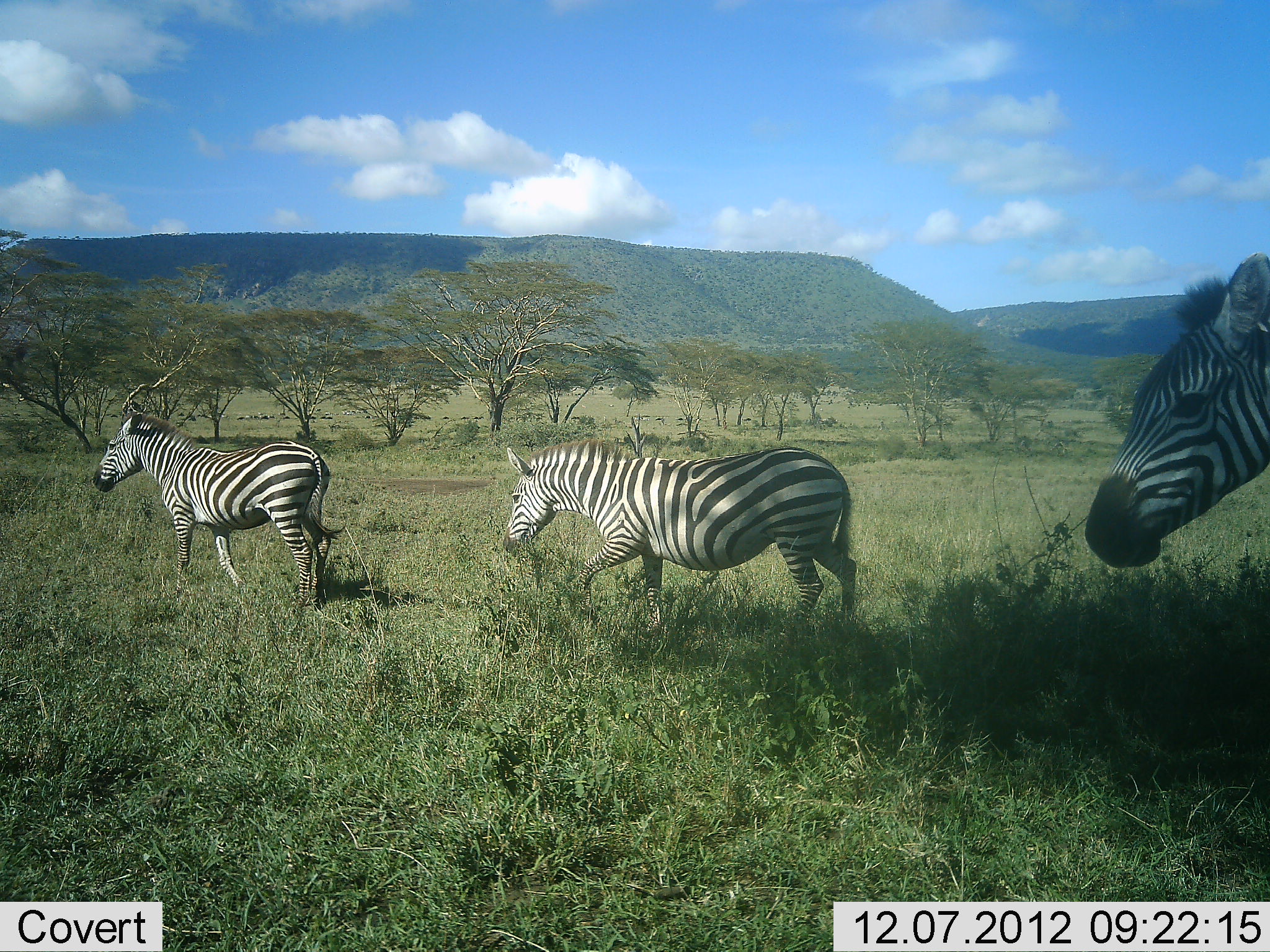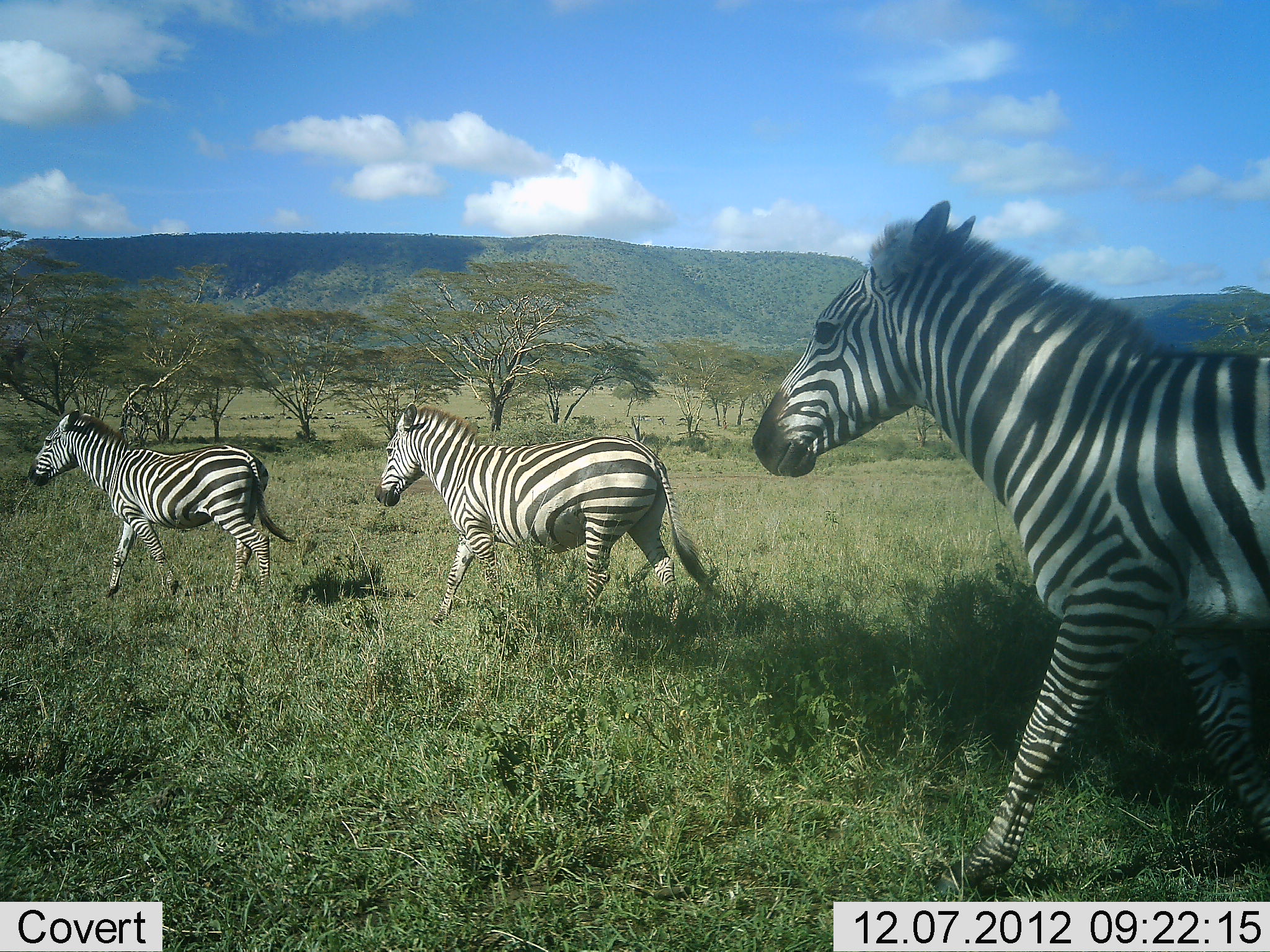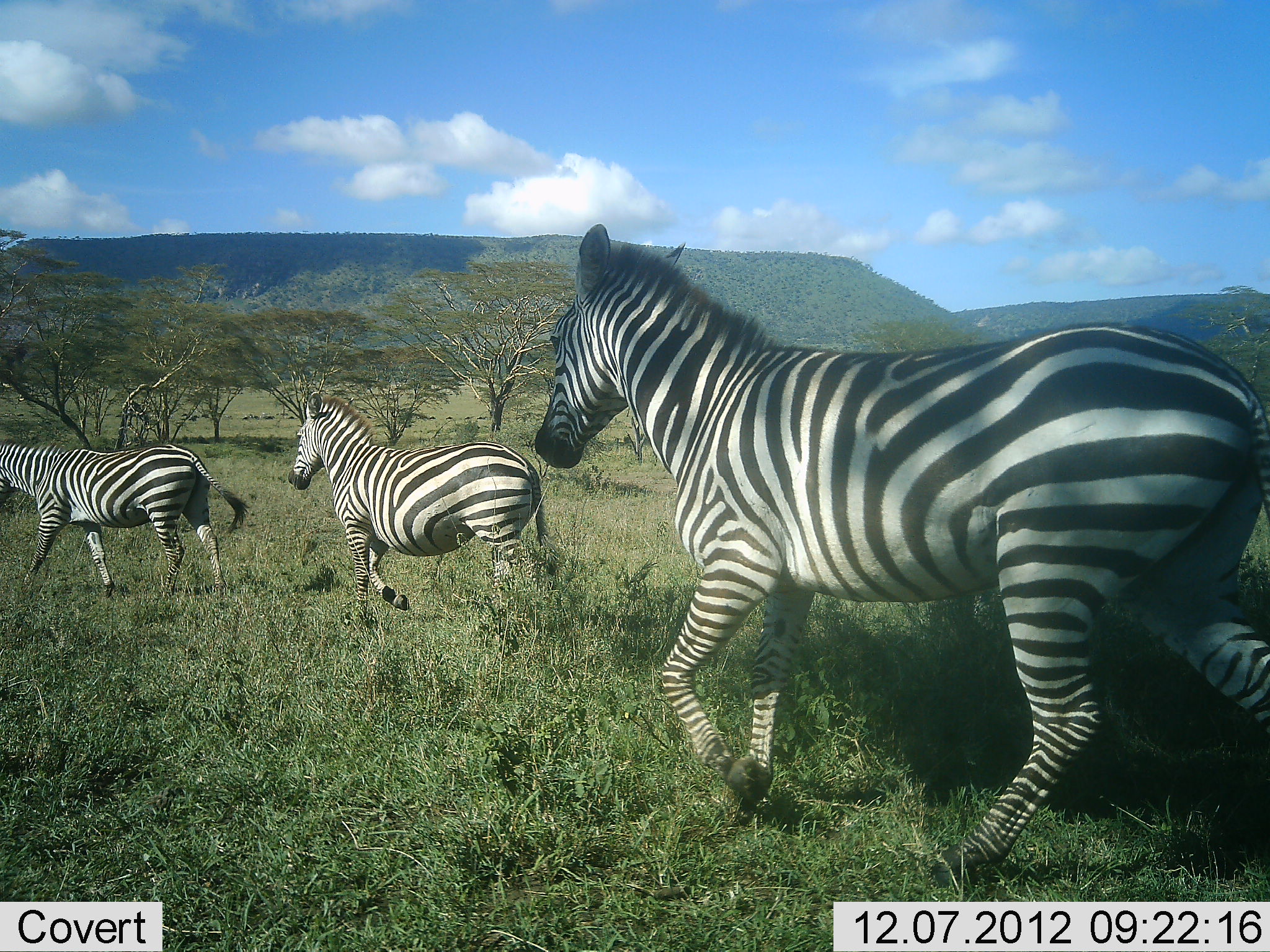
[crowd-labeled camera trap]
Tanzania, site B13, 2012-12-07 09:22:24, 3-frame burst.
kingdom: Animalia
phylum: Chordata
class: Mammalia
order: Perissodactyla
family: Equidae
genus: Equus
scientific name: Equus quagga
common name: plains zebra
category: zebra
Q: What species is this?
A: Zebra (plains zebra) (Equus quagga).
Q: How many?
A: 3.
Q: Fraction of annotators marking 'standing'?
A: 0%.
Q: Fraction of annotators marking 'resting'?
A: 0%.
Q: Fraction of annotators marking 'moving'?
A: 100%.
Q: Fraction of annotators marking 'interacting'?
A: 0%.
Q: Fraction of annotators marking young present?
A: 0%.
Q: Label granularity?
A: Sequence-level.